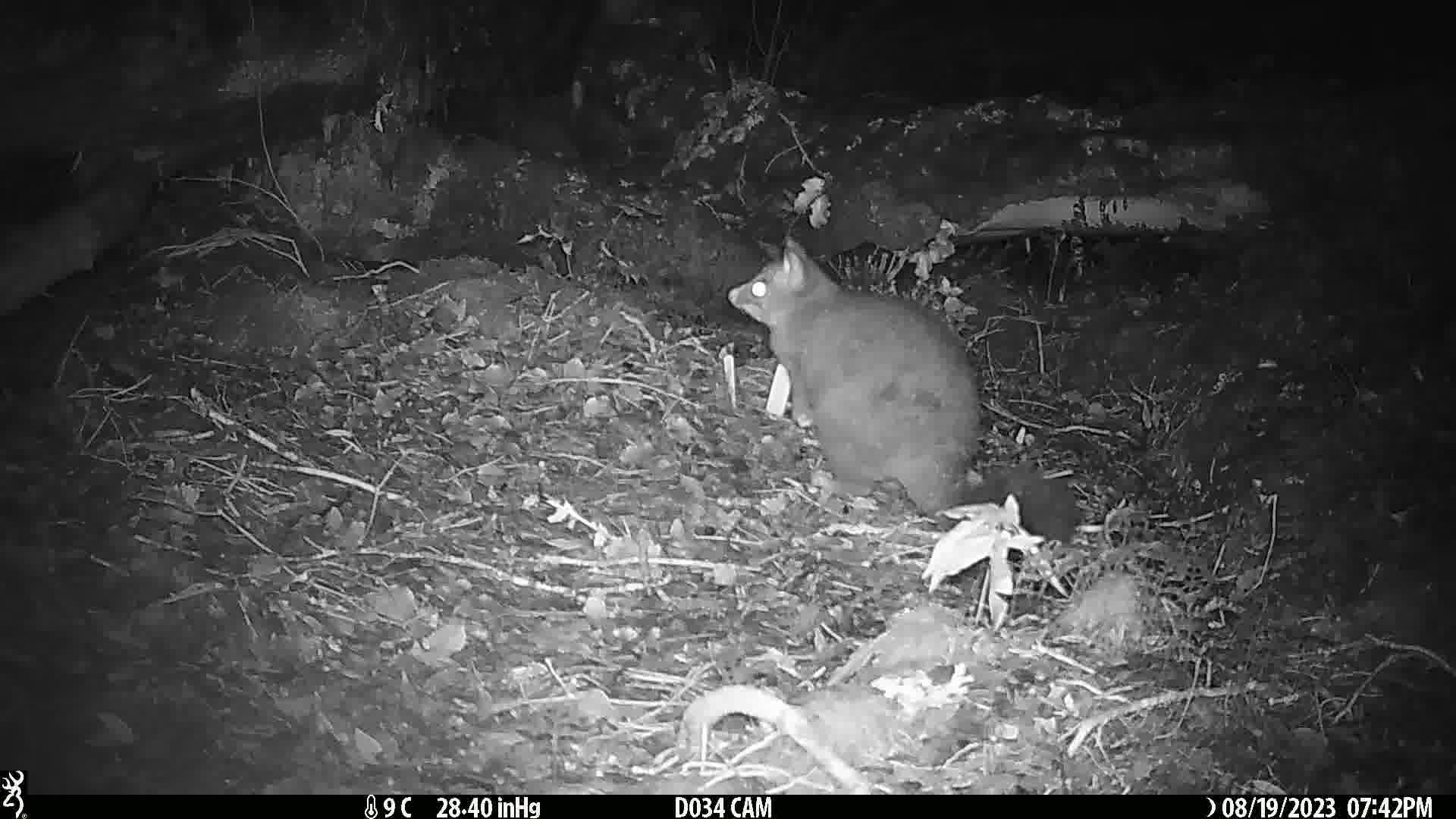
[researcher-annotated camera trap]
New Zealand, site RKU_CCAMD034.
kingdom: Animalia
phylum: Chordata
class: Mammalia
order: Diprotodontia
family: Phalangeridae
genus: Trichosurus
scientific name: Trichosurus vulpecula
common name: common brushtail possum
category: possum